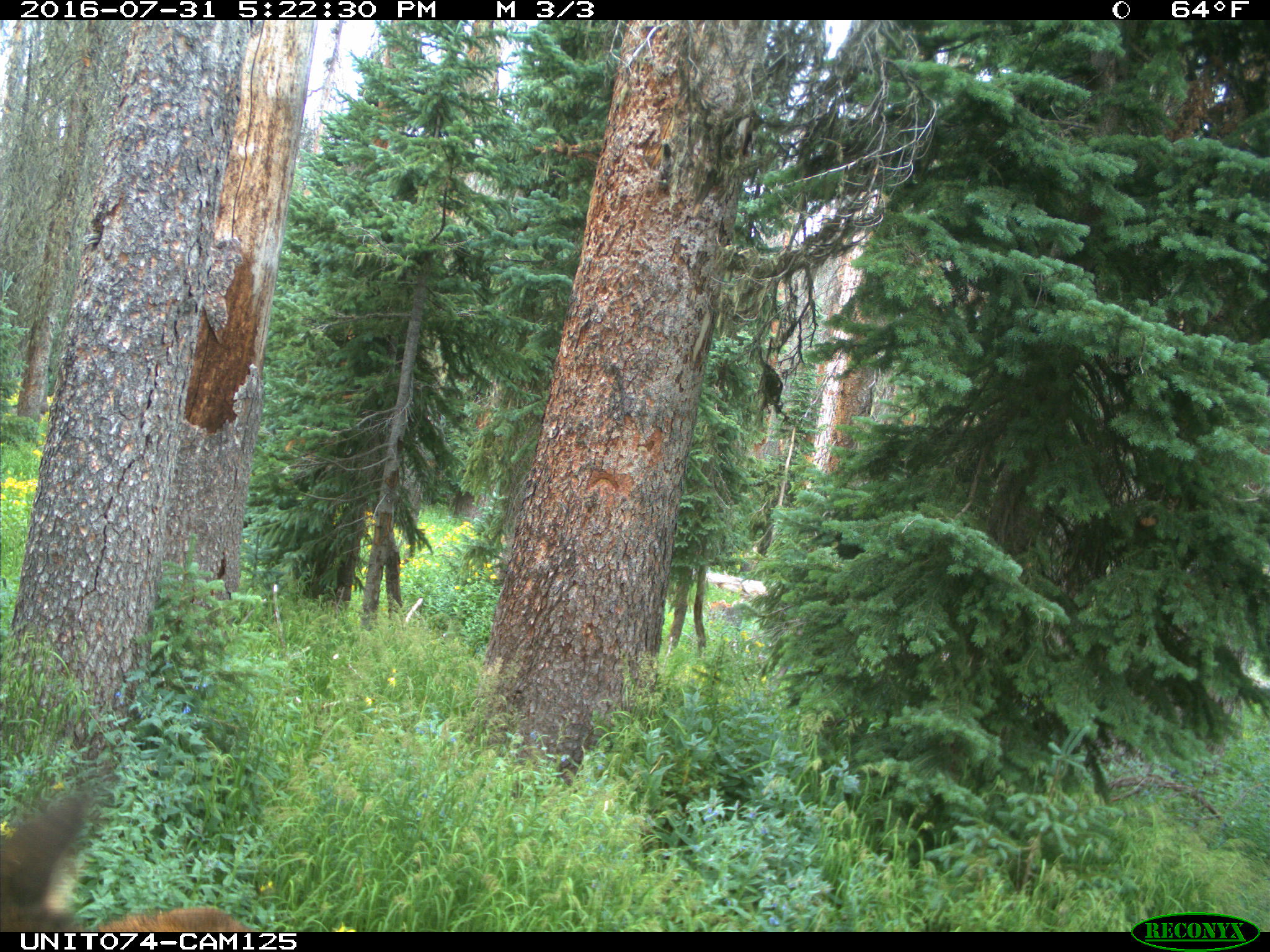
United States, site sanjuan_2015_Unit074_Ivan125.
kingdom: Animalia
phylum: Chordata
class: Mammalia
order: Artiodactyla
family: Cervidae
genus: Cervus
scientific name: Cervus elaphus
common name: red deer